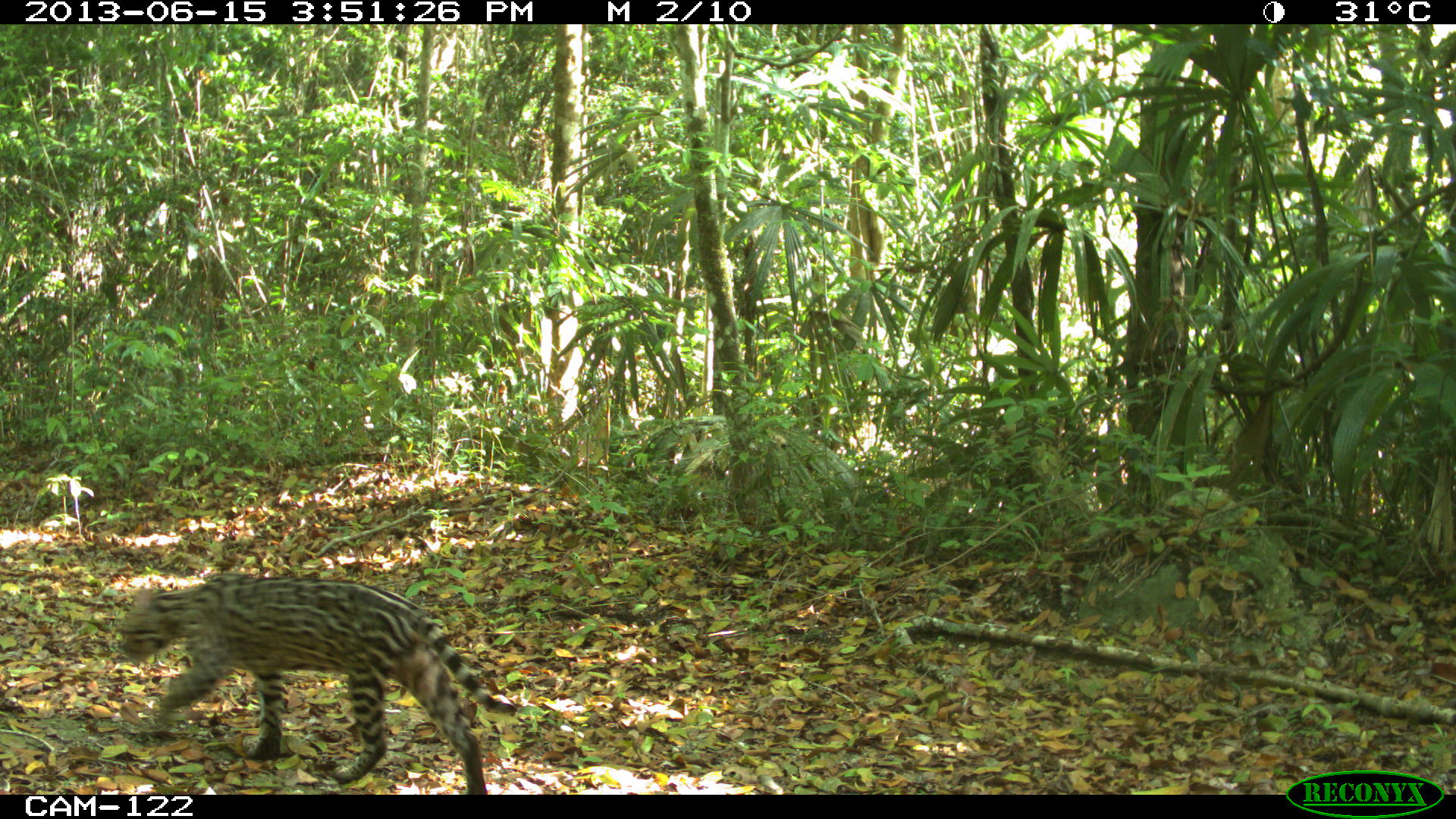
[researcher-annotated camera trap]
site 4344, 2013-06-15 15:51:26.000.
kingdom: Animalia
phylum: Chordata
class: Mammalia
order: Carnivora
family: Felidae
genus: Leopardus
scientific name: Leopardus pardalis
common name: ocelot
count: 1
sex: male